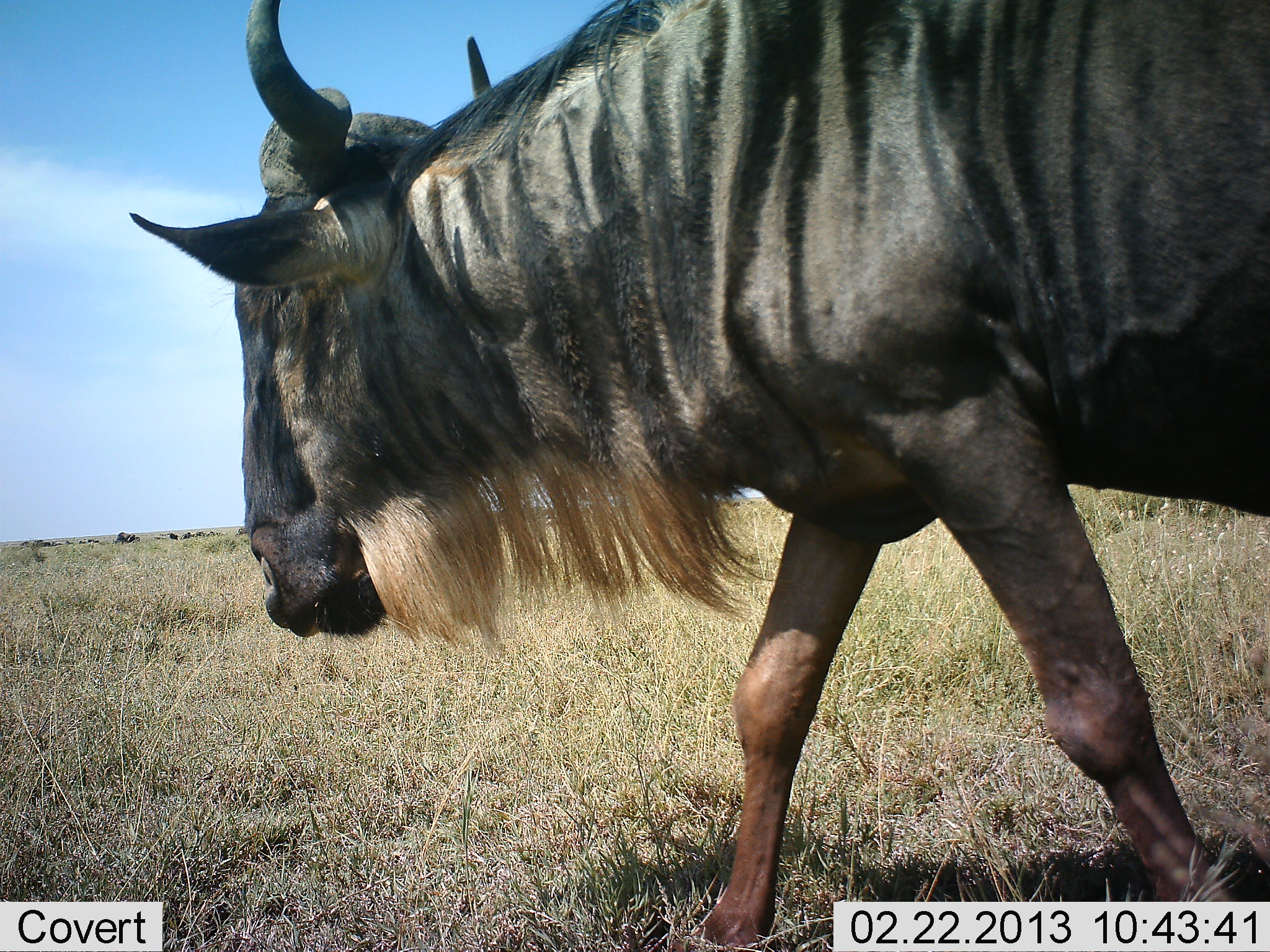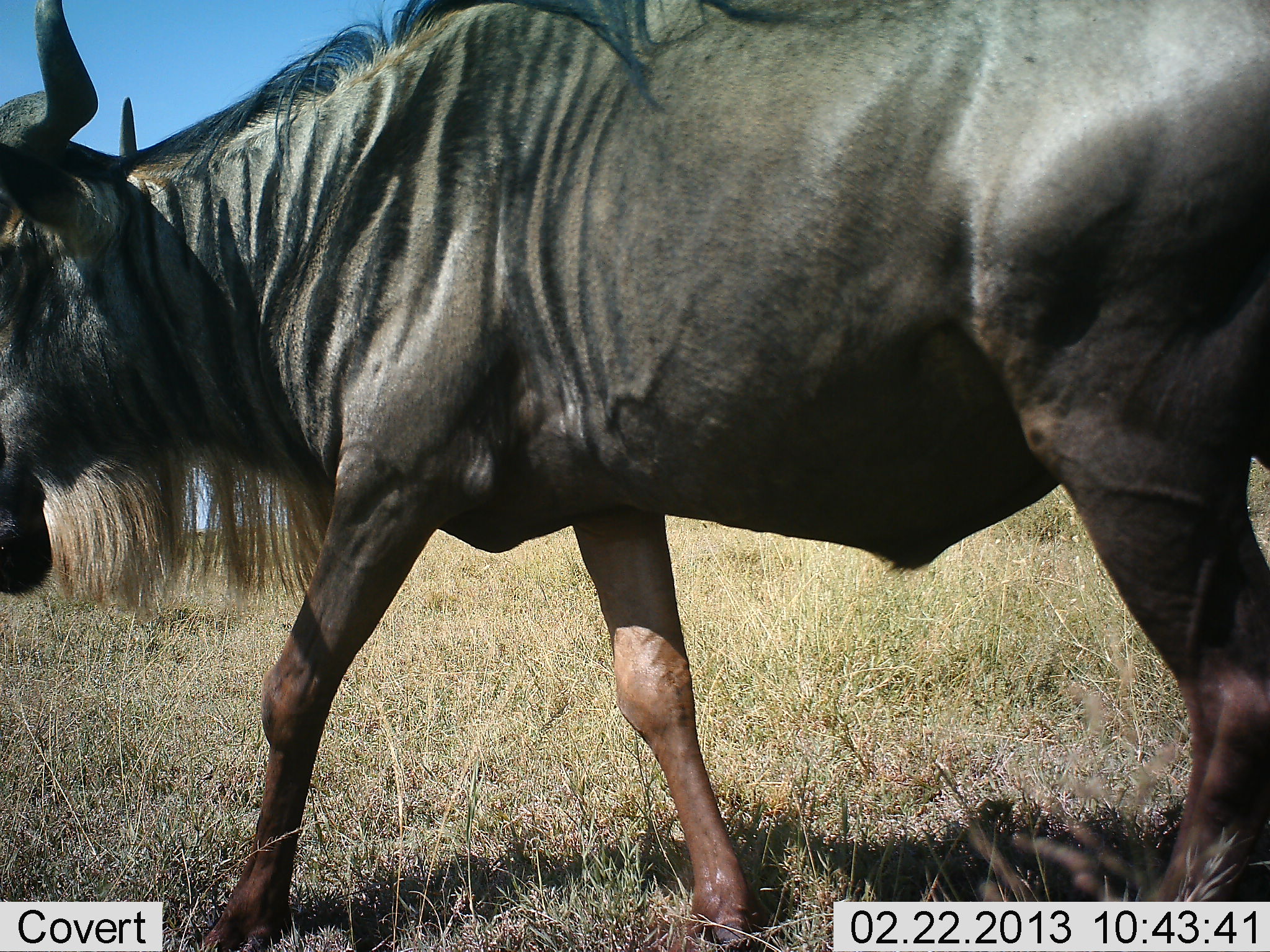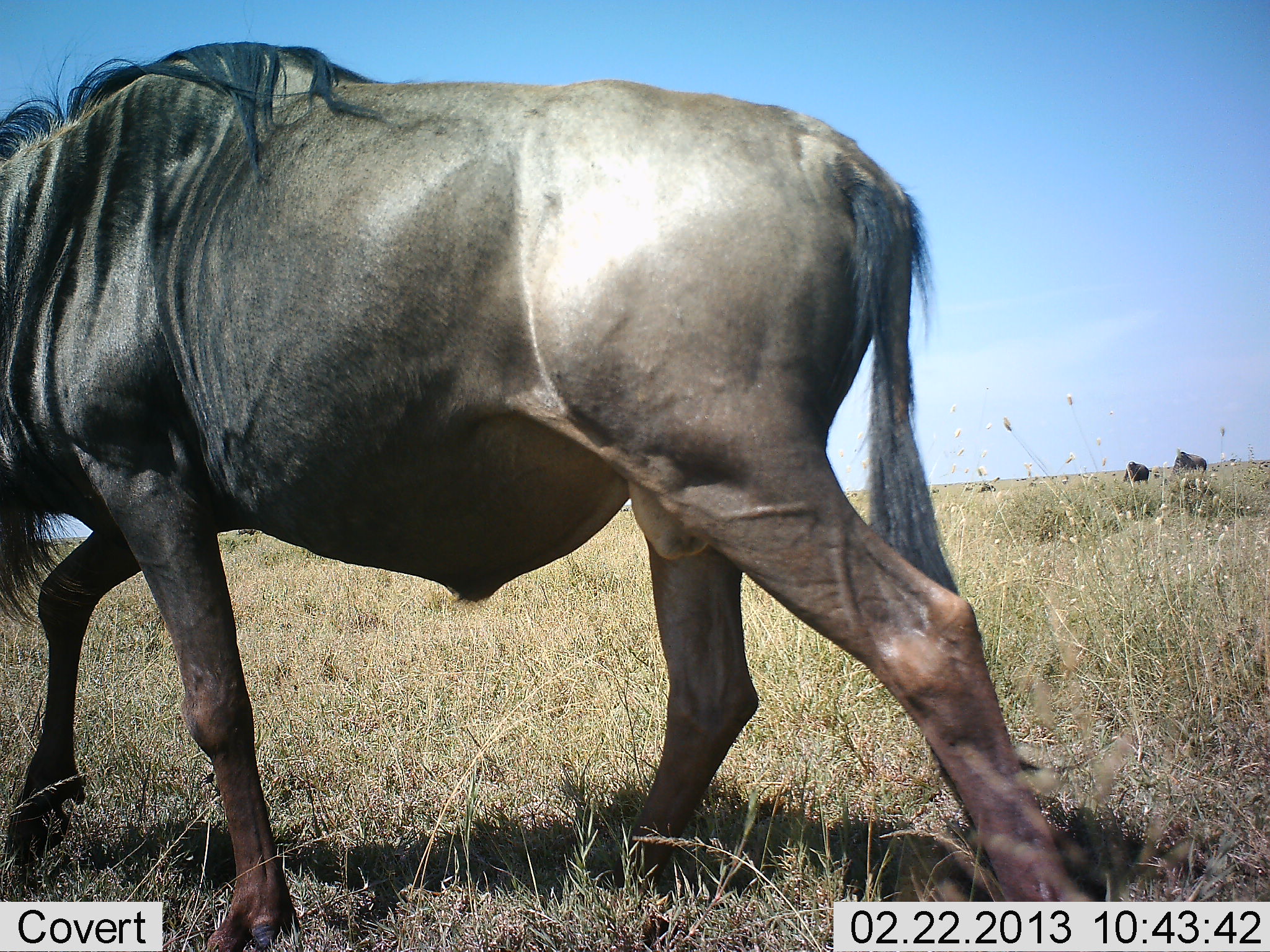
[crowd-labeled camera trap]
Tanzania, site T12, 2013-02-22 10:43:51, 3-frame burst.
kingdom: Animalia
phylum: Chordata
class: Mammalia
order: Artiodactyla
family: Bovidae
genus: Connochaetes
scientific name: Connochaetes taurinus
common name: blue wildebeest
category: wildebeest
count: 1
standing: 27%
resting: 0%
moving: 95%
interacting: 0%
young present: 0%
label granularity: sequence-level